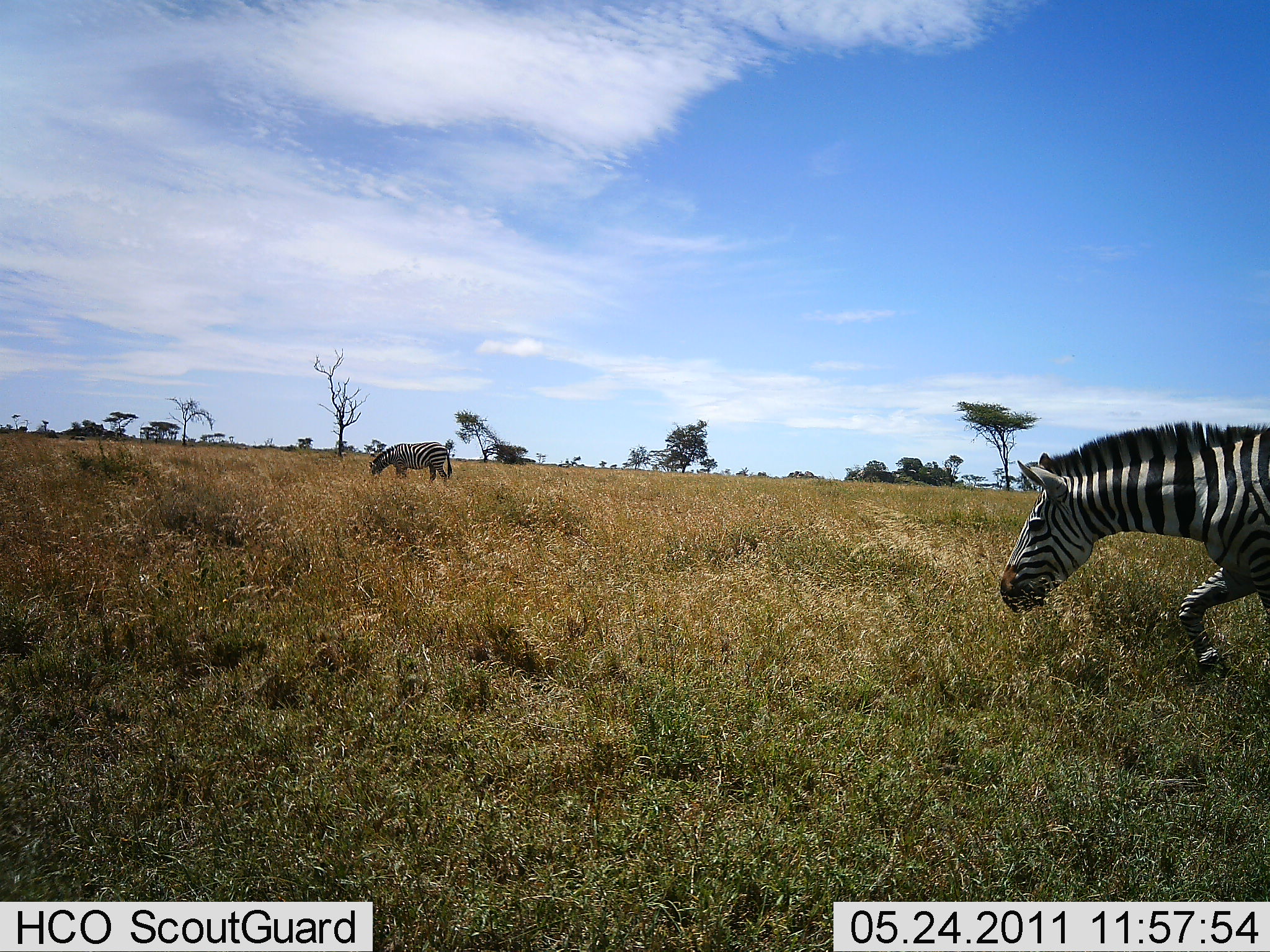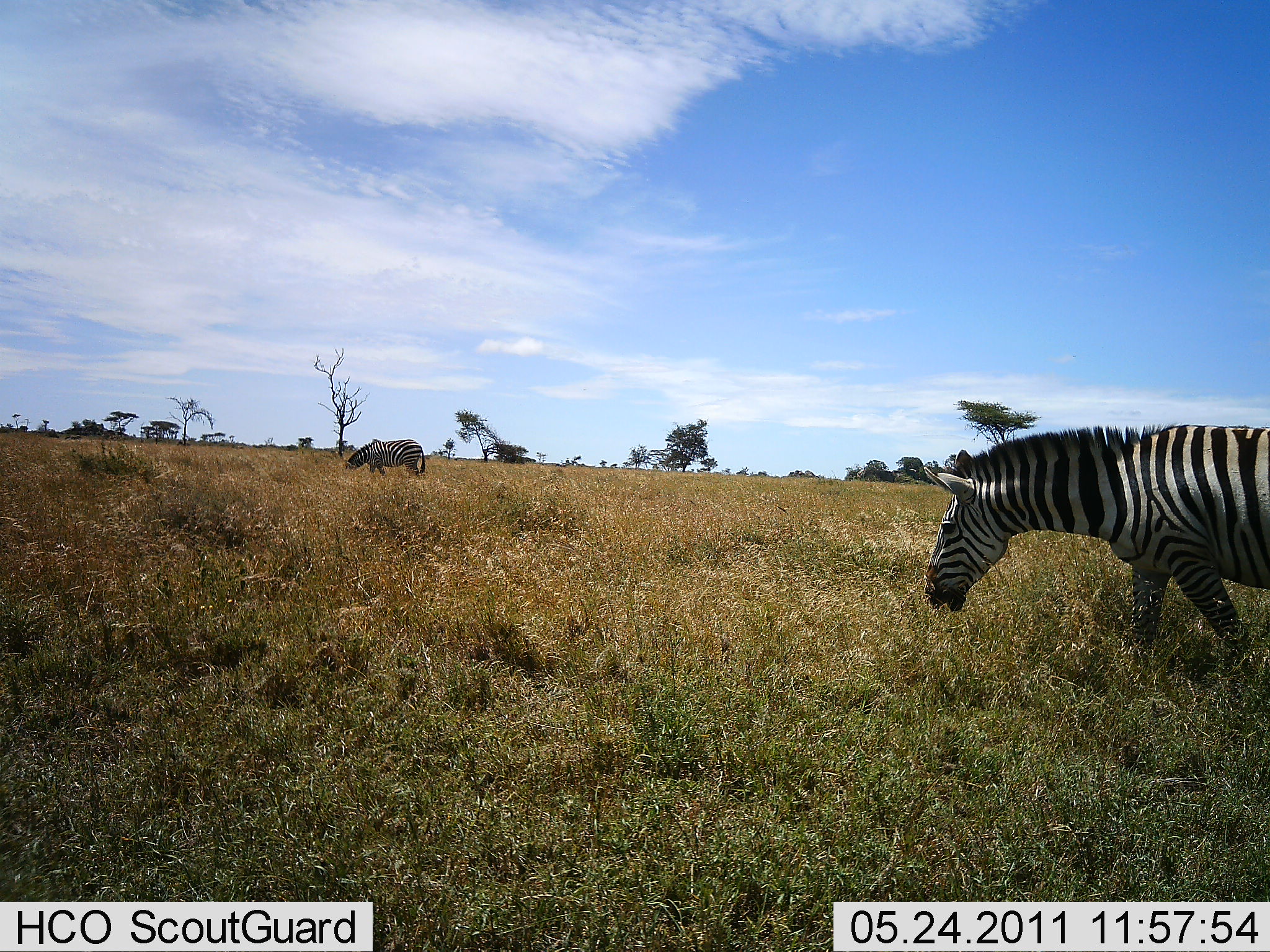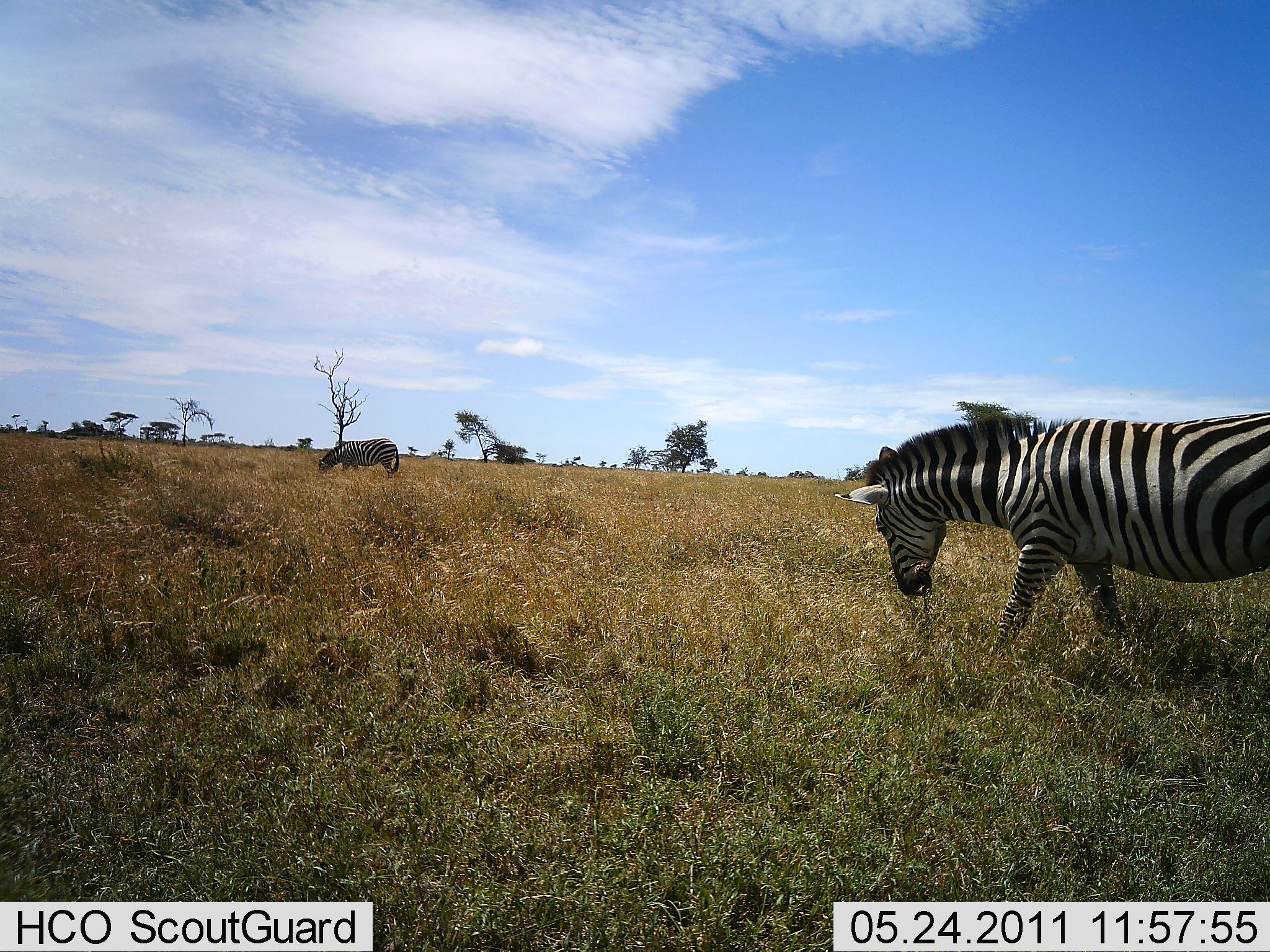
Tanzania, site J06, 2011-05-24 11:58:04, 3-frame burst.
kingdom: Animalia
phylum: Chordata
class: Mammalia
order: Perissodactyla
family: Equidae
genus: Equus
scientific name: Equus quagga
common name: plains zebra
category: zebra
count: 2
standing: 10%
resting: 0%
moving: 80%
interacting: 0%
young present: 0%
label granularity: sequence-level